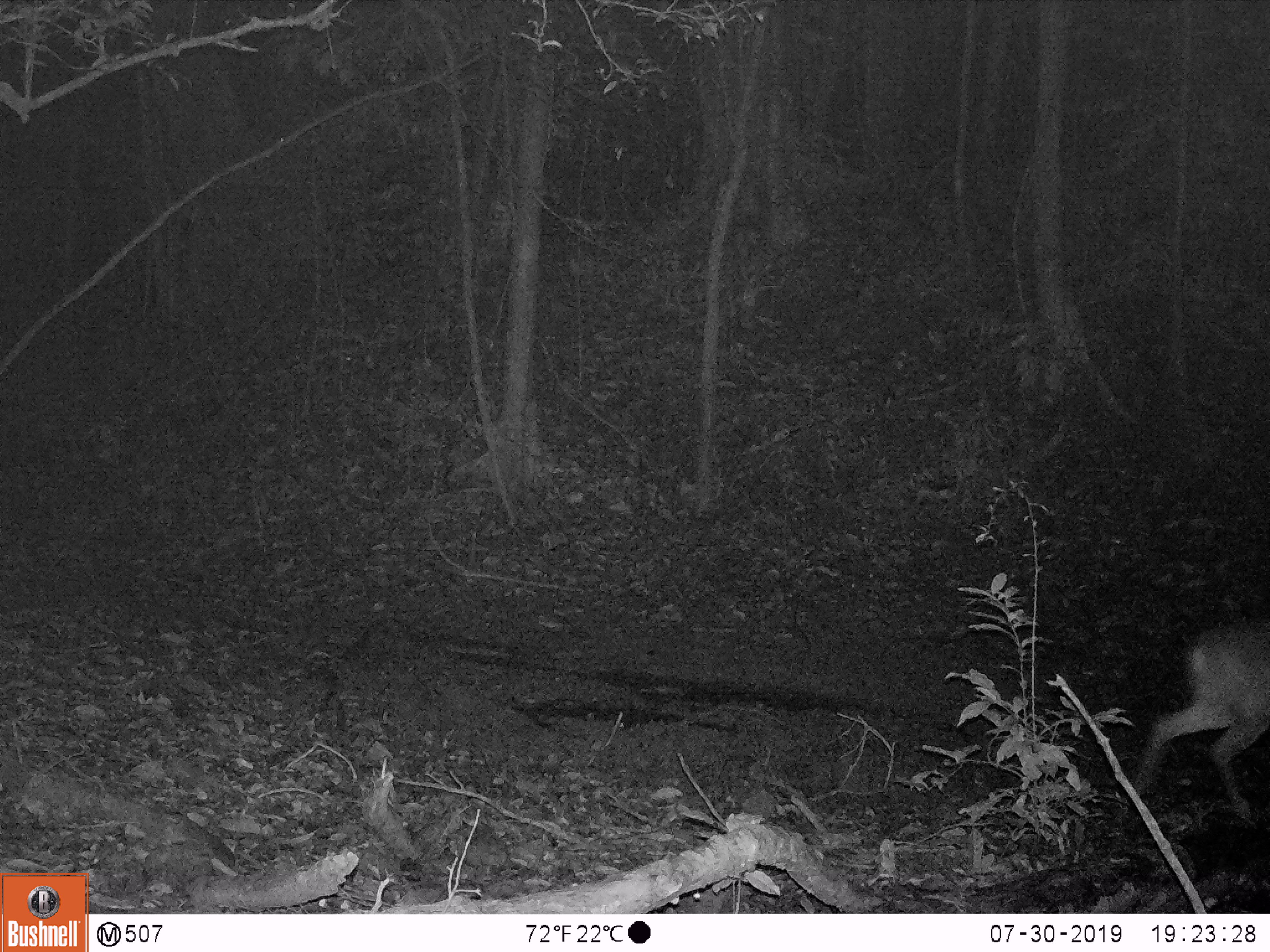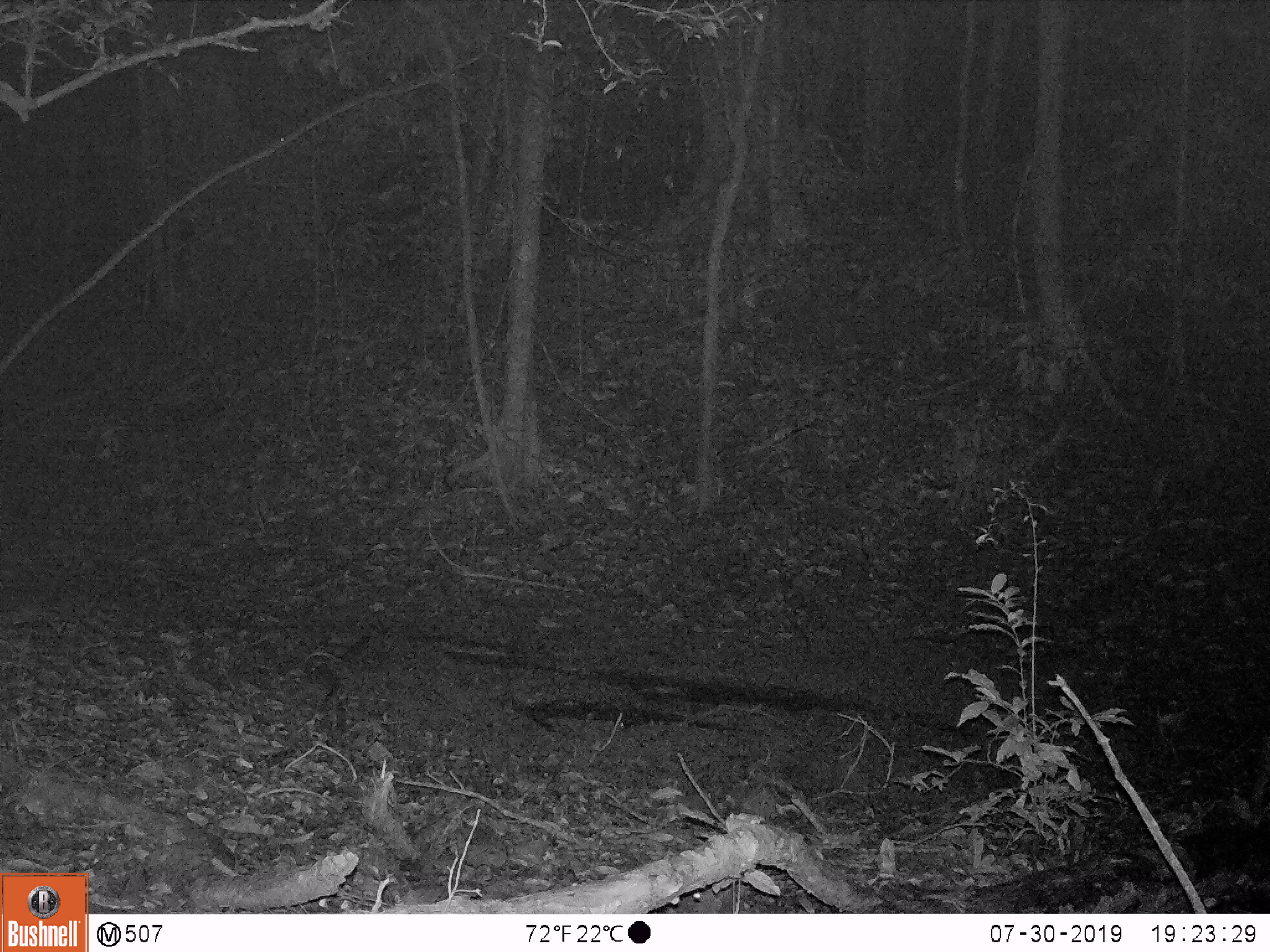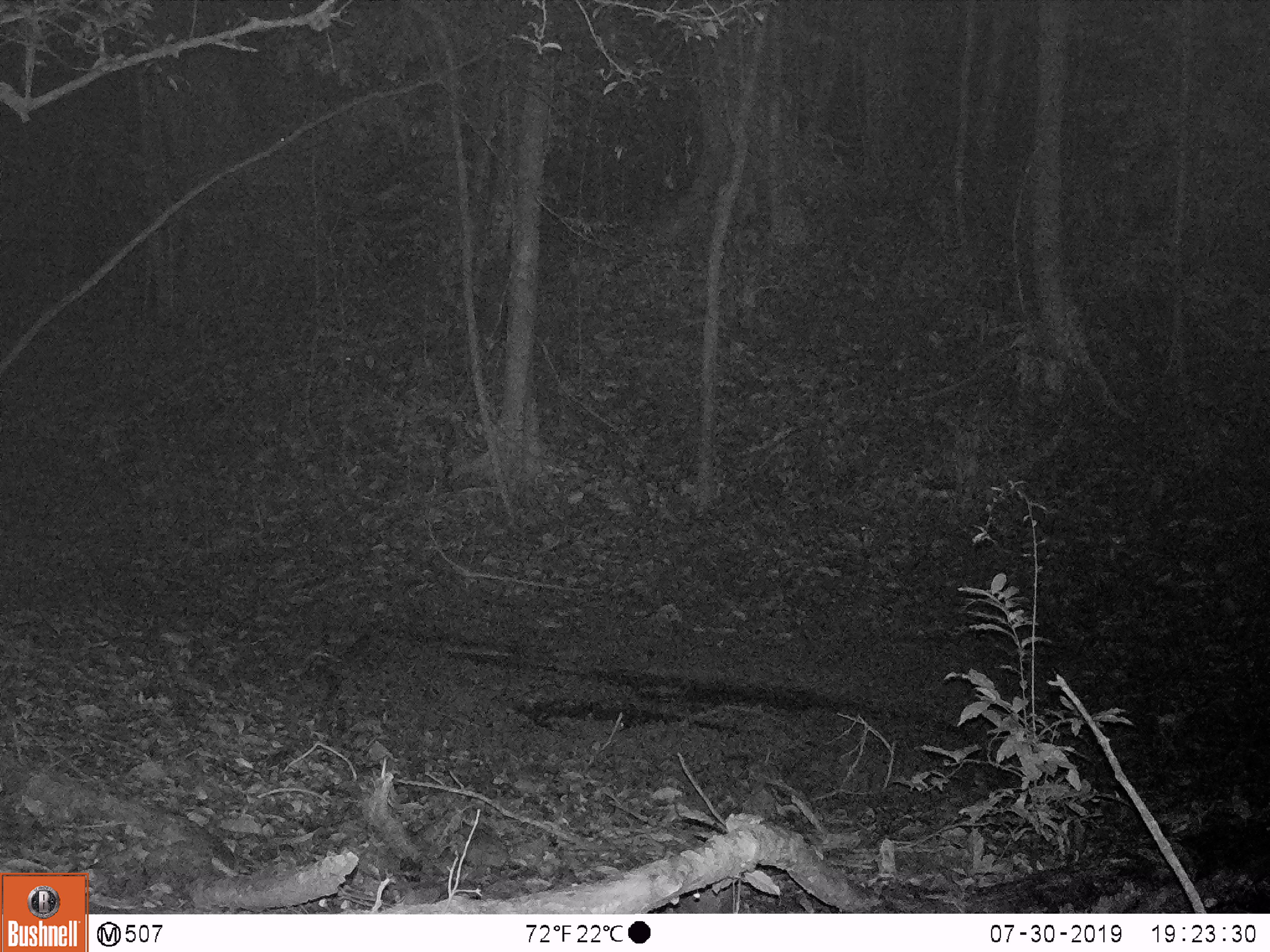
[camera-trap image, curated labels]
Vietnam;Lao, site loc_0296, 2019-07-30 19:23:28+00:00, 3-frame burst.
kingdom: Animalia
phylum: Chordata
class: Mammalia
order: Artiodactyla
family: Cervidae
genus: Muntiacus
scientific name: Muntiacus vuquangensis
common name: large-antlered muntjac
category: large antlered muntjac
Large antlered muntjac (large-antlered muntjac) (Muntiacus vuquangensis). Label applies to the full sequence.